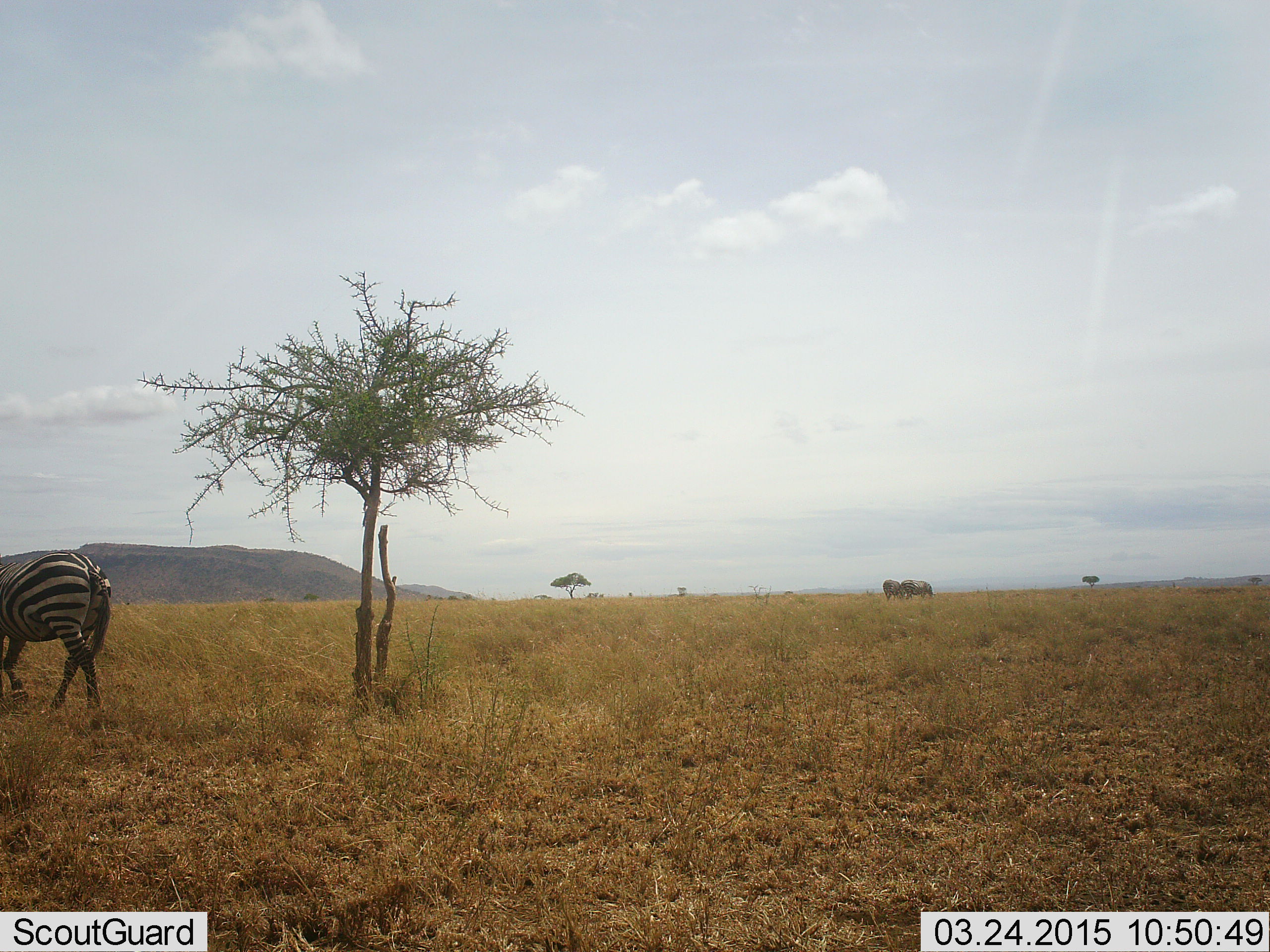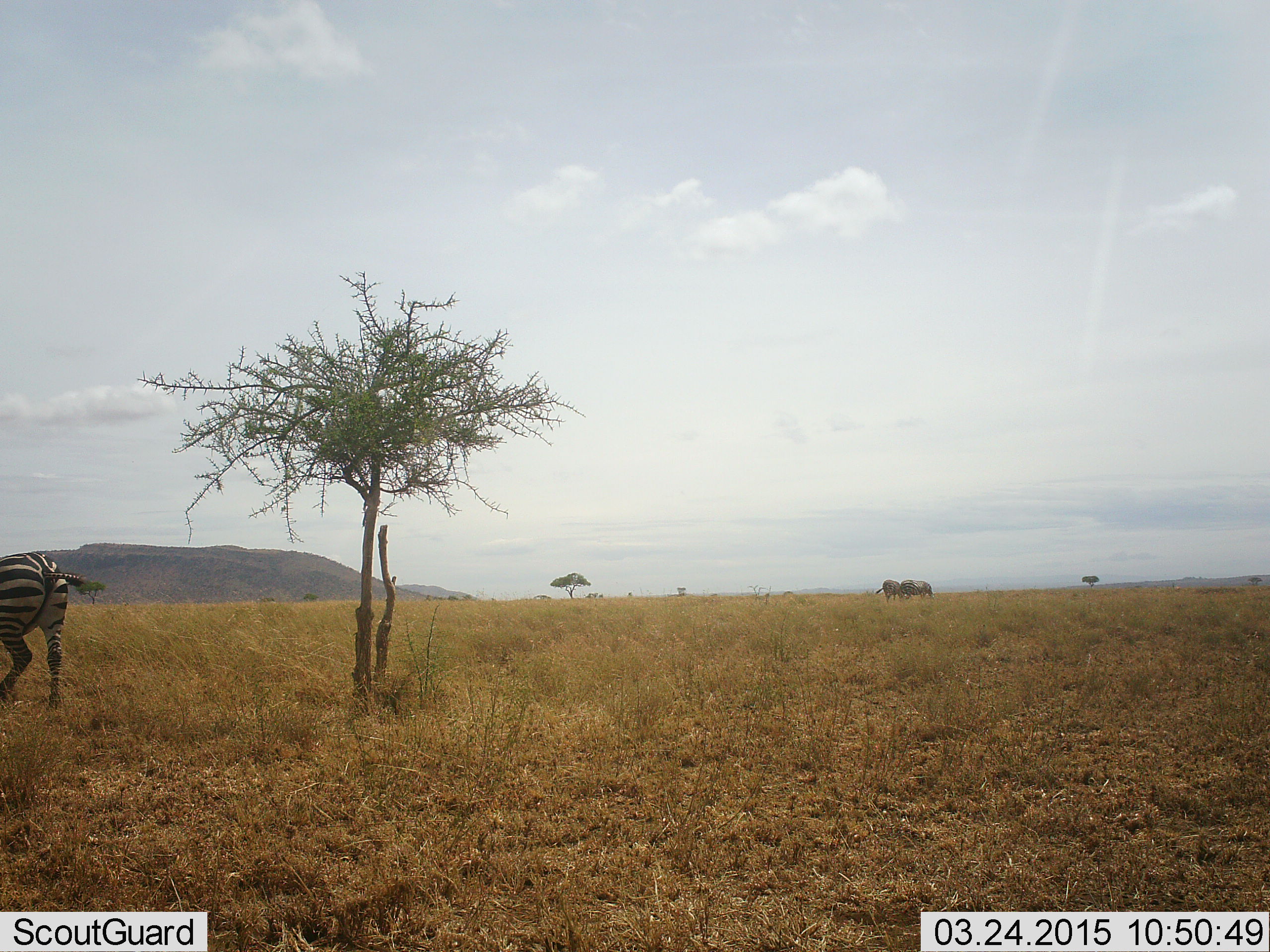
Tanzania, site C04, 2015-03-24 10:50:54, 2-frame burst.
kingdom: Animalia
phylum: Chordata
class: Mammalia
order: Perissodactyla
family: Equidae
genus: Equus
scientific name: Equus quagga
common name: plains zebra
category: zebra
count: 3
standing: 33%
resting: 0%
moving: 75%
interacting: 0%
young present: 0%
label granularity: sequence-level